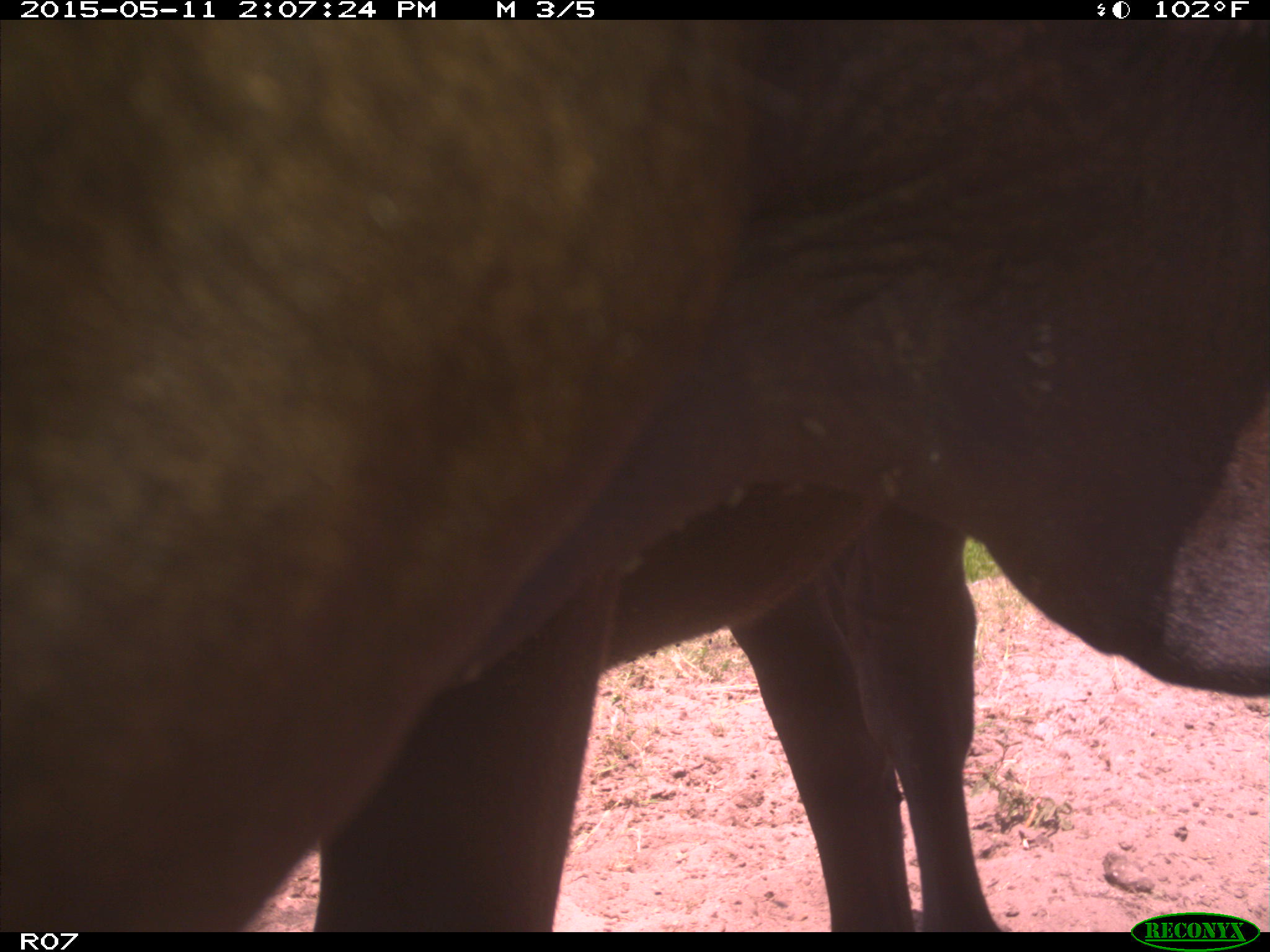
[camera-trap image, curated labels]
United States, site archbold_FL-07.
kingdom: Animalia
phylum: Chordata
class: Mammalia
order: Artiodactyla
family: Bovidae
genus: Bos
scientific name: Bos taurus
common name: domestic cow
Bos taurus (domestic cow).